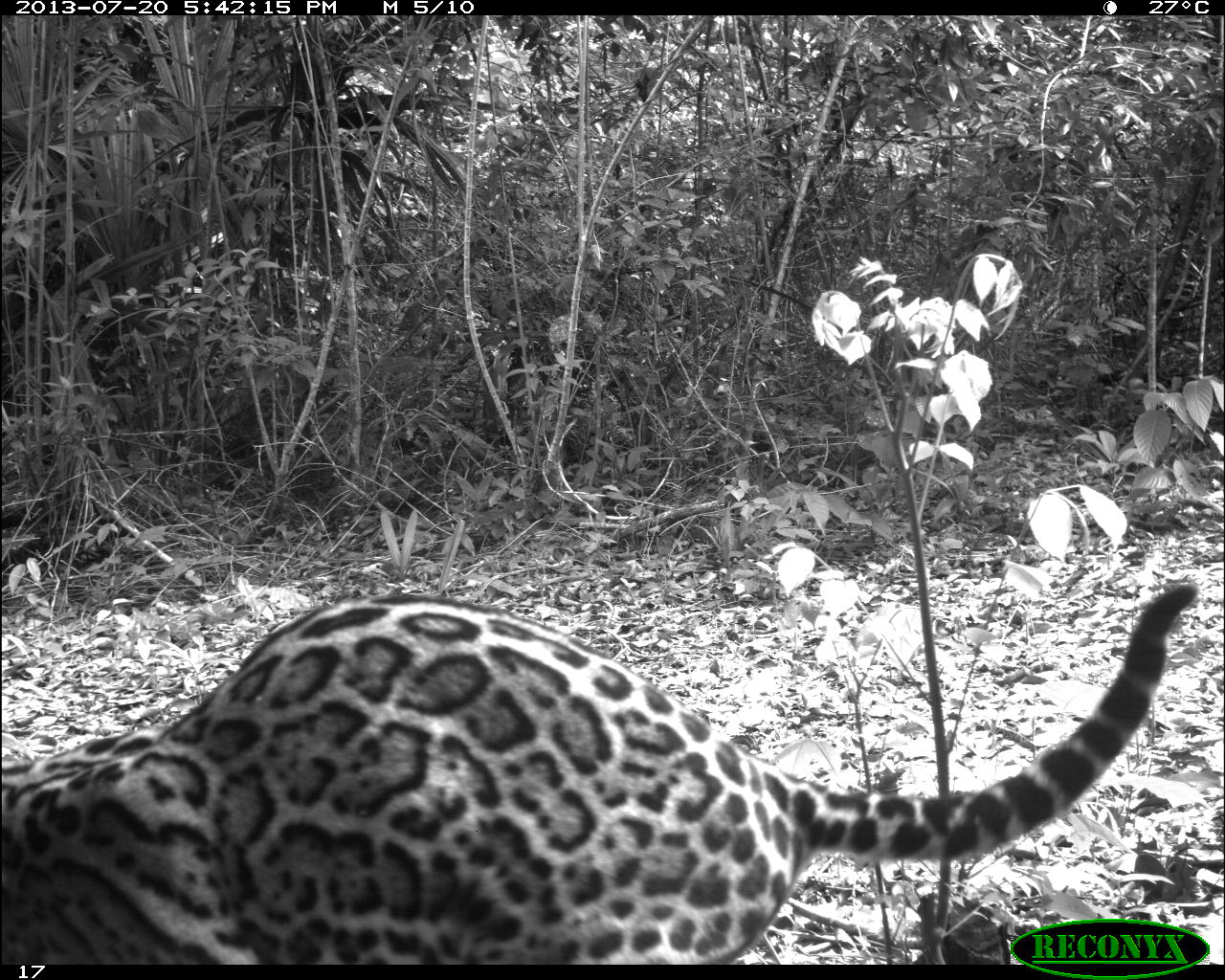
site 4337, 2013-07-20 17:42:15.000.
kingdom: Animalia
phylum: Chordata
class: Mammalia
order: Carnivora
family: Felidae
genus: Leopardus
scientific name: Leopardus pardalis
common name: ocelot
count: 1